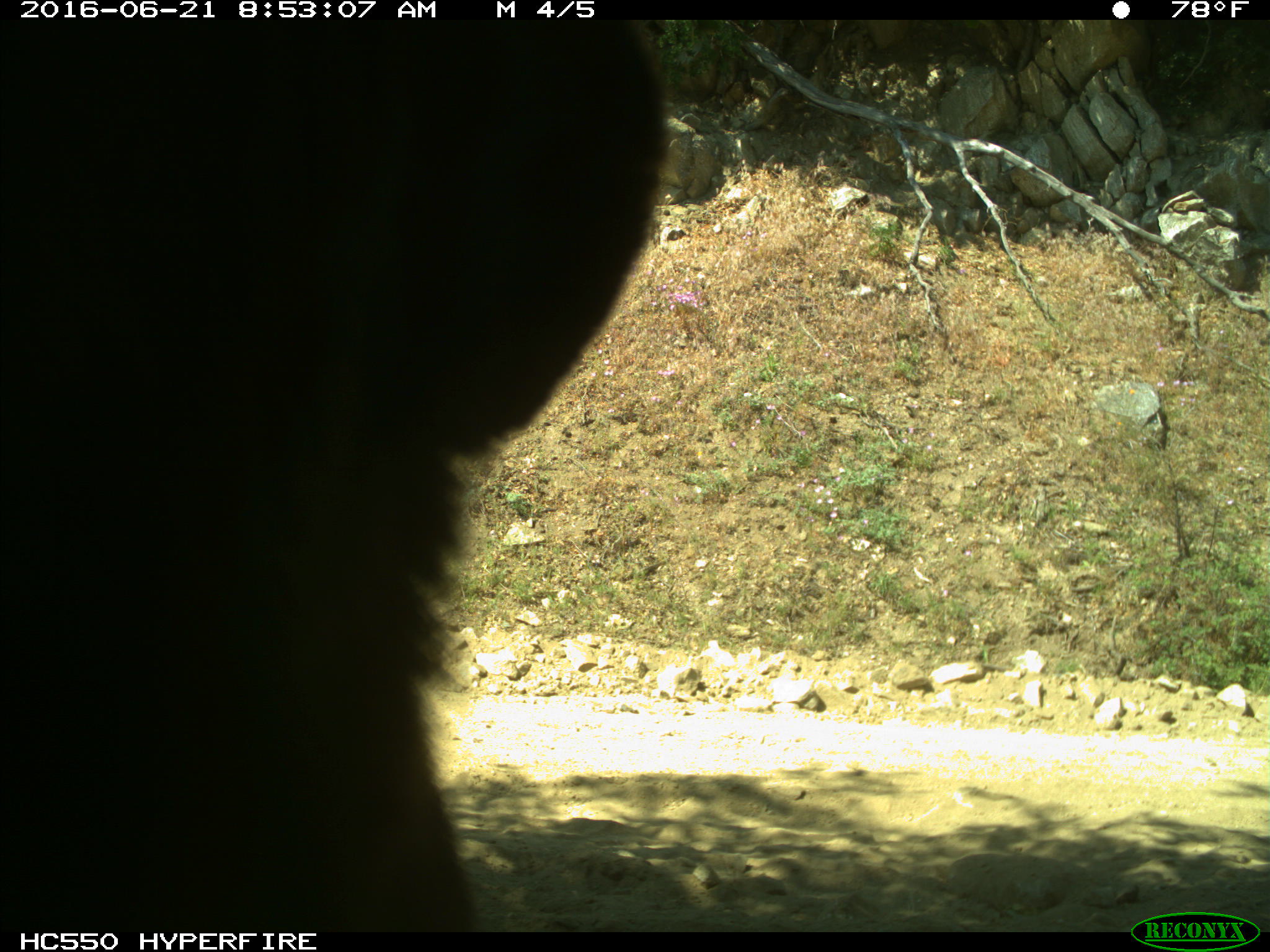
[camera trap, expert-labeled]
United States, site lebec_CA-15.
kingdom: Animalia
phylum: Chordata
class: Mammalia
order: Carnivora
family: Ursidae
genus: Ursus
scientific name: Ursus americanus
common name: american black bear